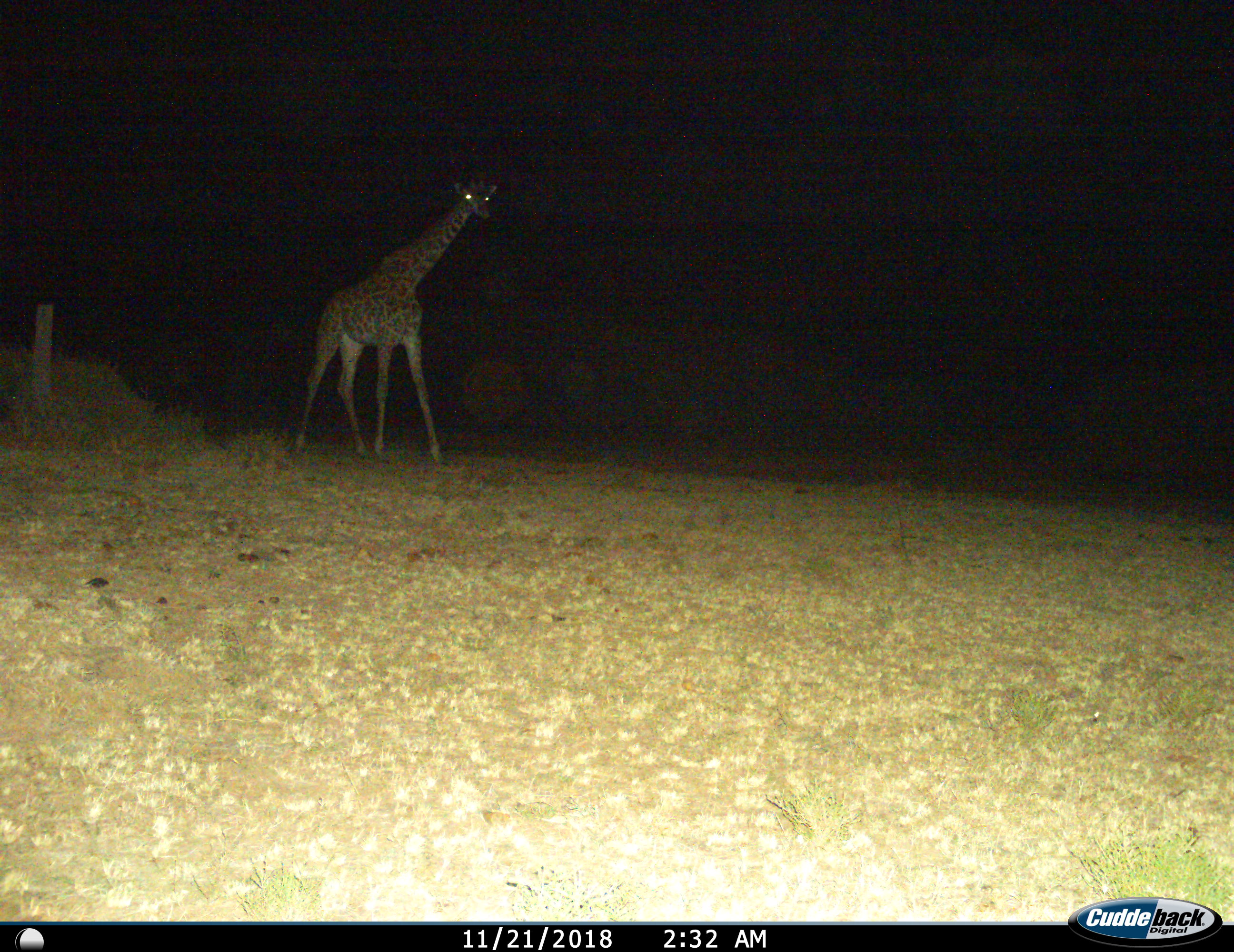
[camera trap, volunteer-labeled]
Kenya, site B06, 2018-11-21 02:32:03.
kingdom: Animalia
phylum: Chordata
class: Mammalia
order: Artiodactyla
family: Giraffidae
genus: Giraffa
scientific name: Giraffa camelopardalis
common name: giraffe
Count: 1.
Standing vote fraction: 40%.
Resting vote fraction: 0%.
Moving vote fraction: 50%.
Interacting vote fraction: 10%.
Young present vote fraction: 0%.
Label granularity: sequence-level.